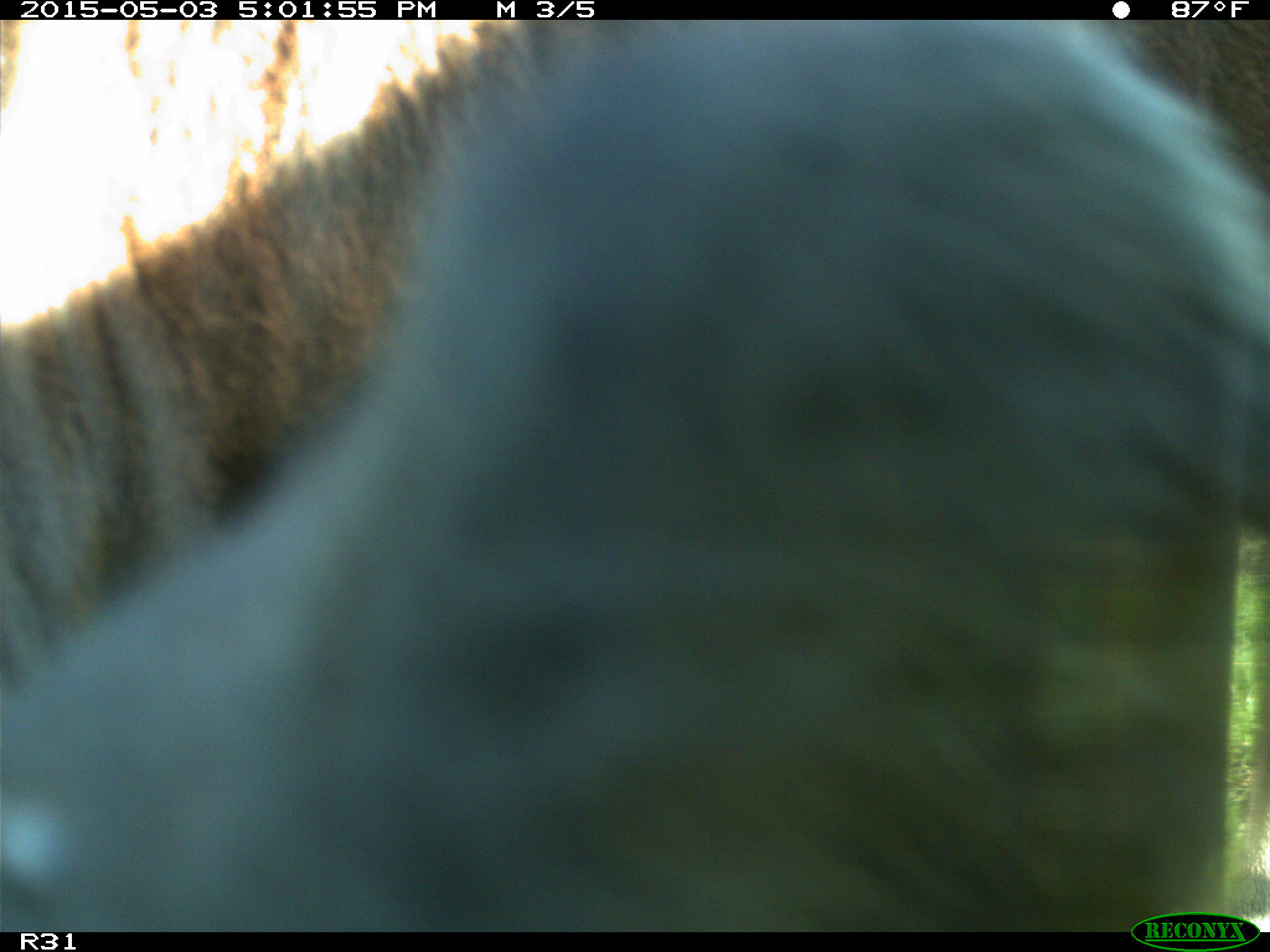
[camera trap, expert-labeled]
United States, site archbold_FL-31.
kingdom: Animalia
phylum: Chordata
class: Mammalia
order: Artiodactyla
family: Bovidae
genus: Bos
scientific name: Bos taurus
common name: domestic cow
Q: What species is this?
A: Bos taurus (domestic cow).